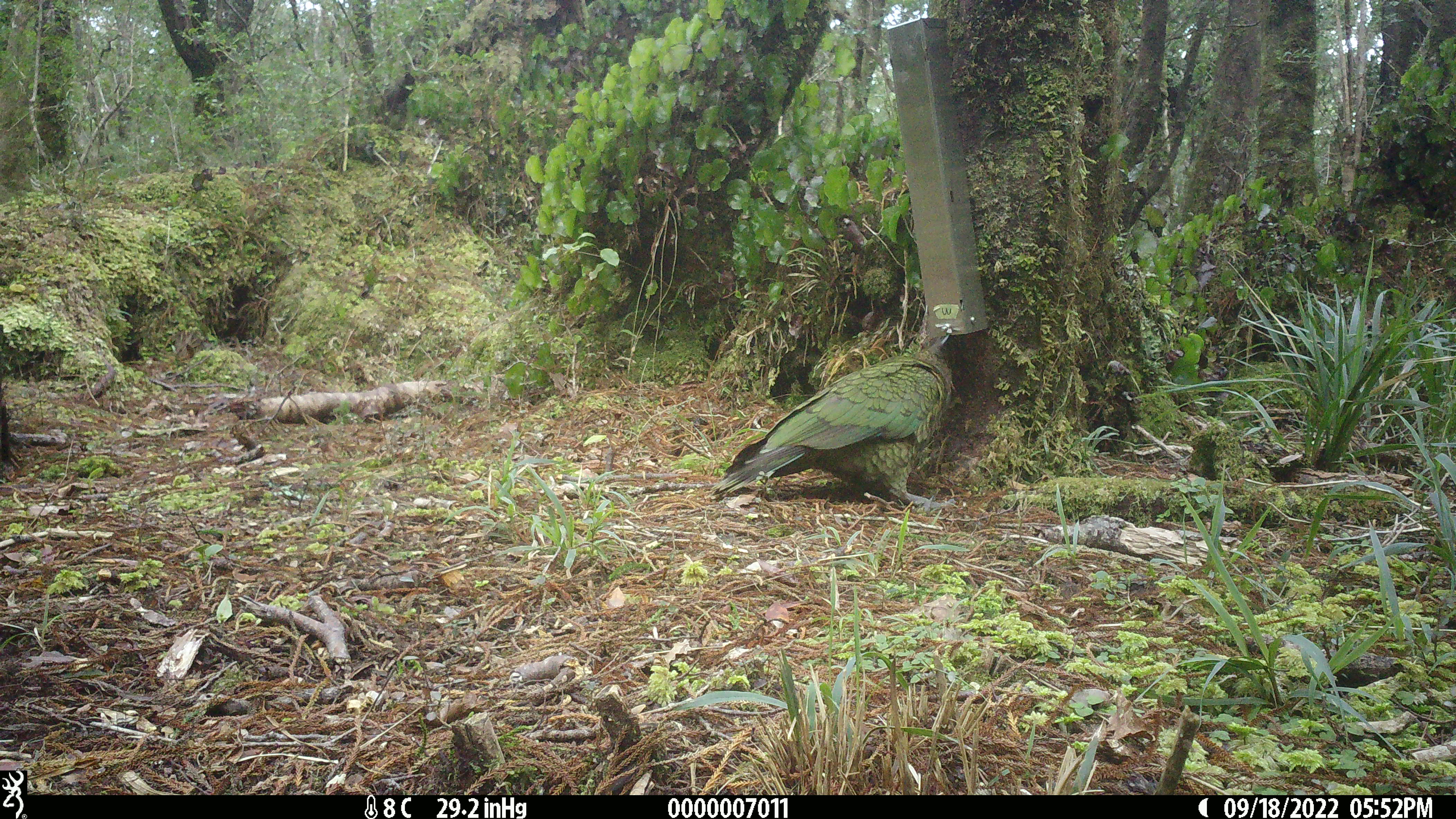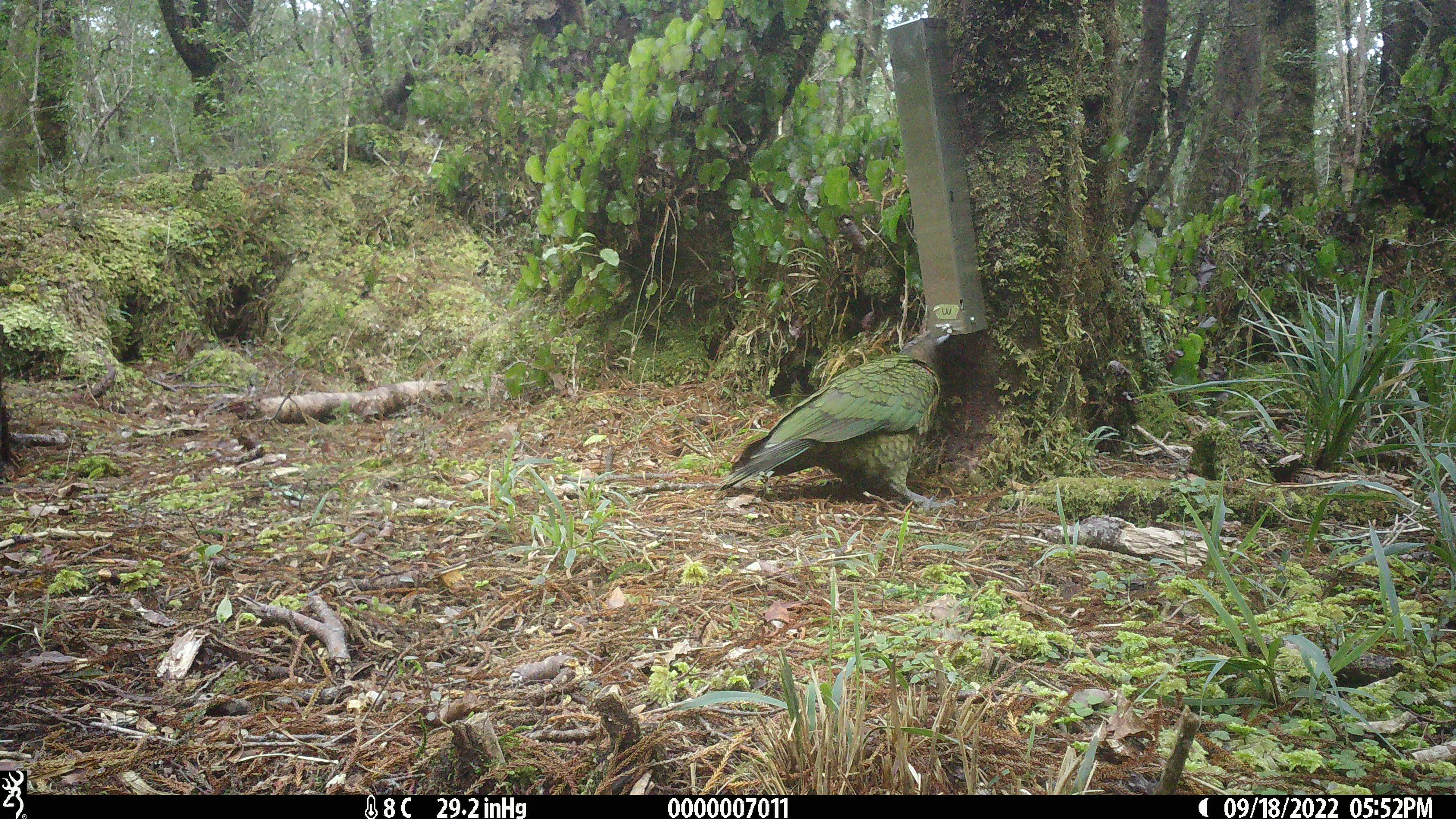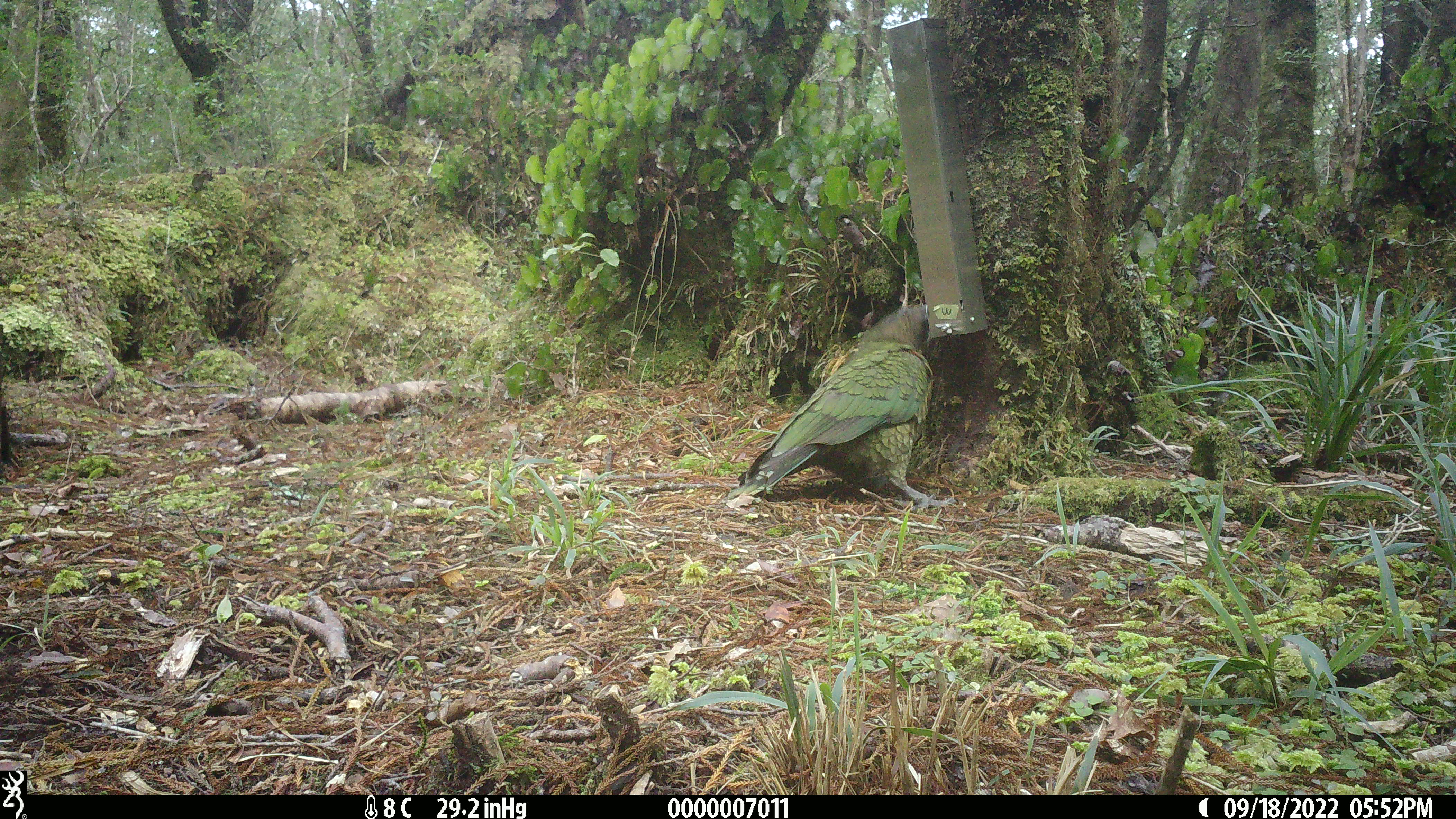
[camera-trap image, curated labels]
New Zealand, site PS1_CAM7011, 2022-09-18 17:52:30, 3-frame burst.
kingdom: Animalia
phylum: Chordata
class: Aves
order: Psittaciformes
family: Strigopidae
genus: Nestor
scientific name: Nestor notabilis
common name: kea